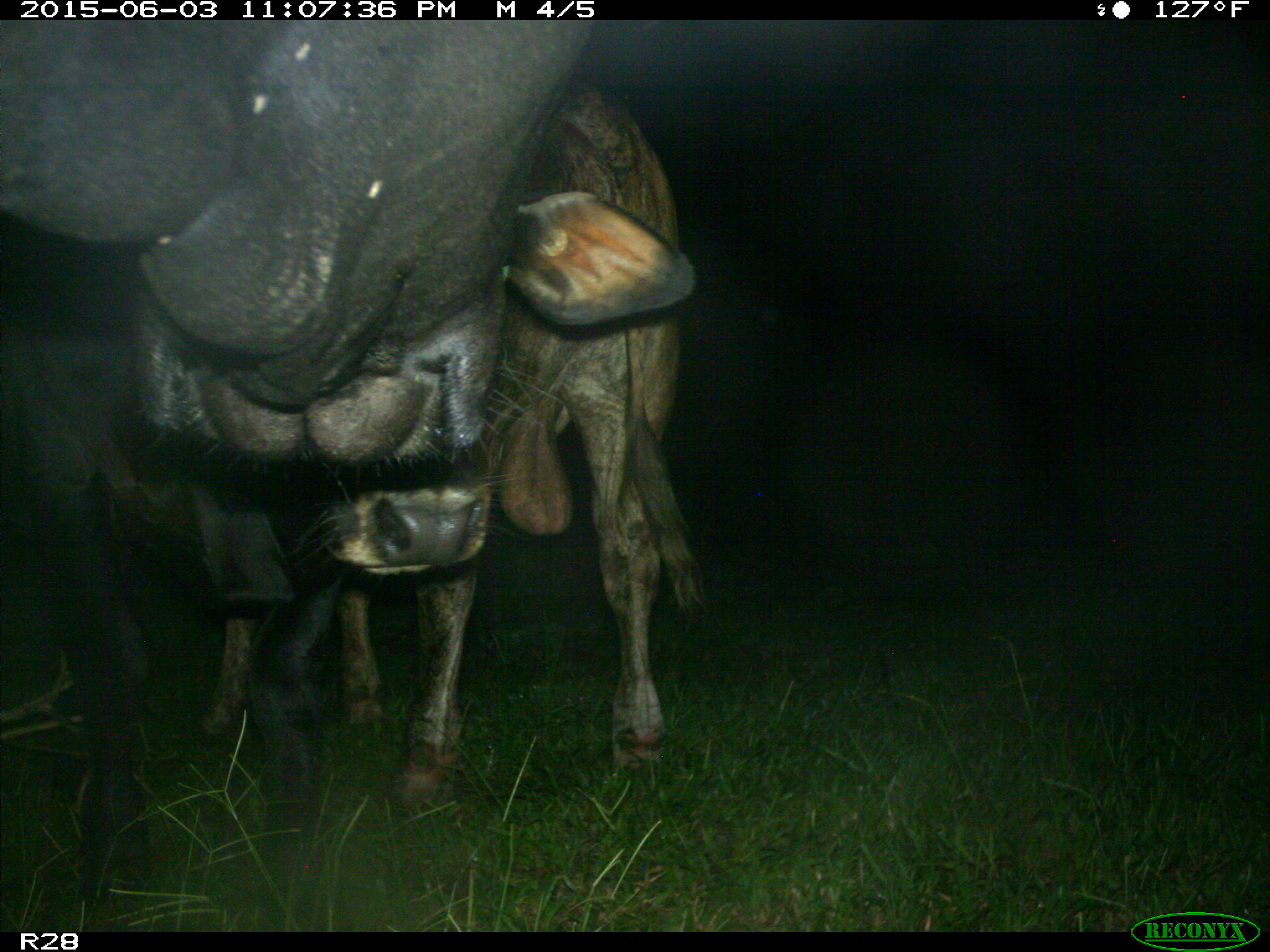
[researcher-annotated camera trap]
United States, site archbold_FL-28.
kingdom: Animalia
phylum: Chordata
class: Mammalia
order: Artiodactyla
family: Bovidae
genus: Bos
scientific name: Bos taurus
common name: domestic cow